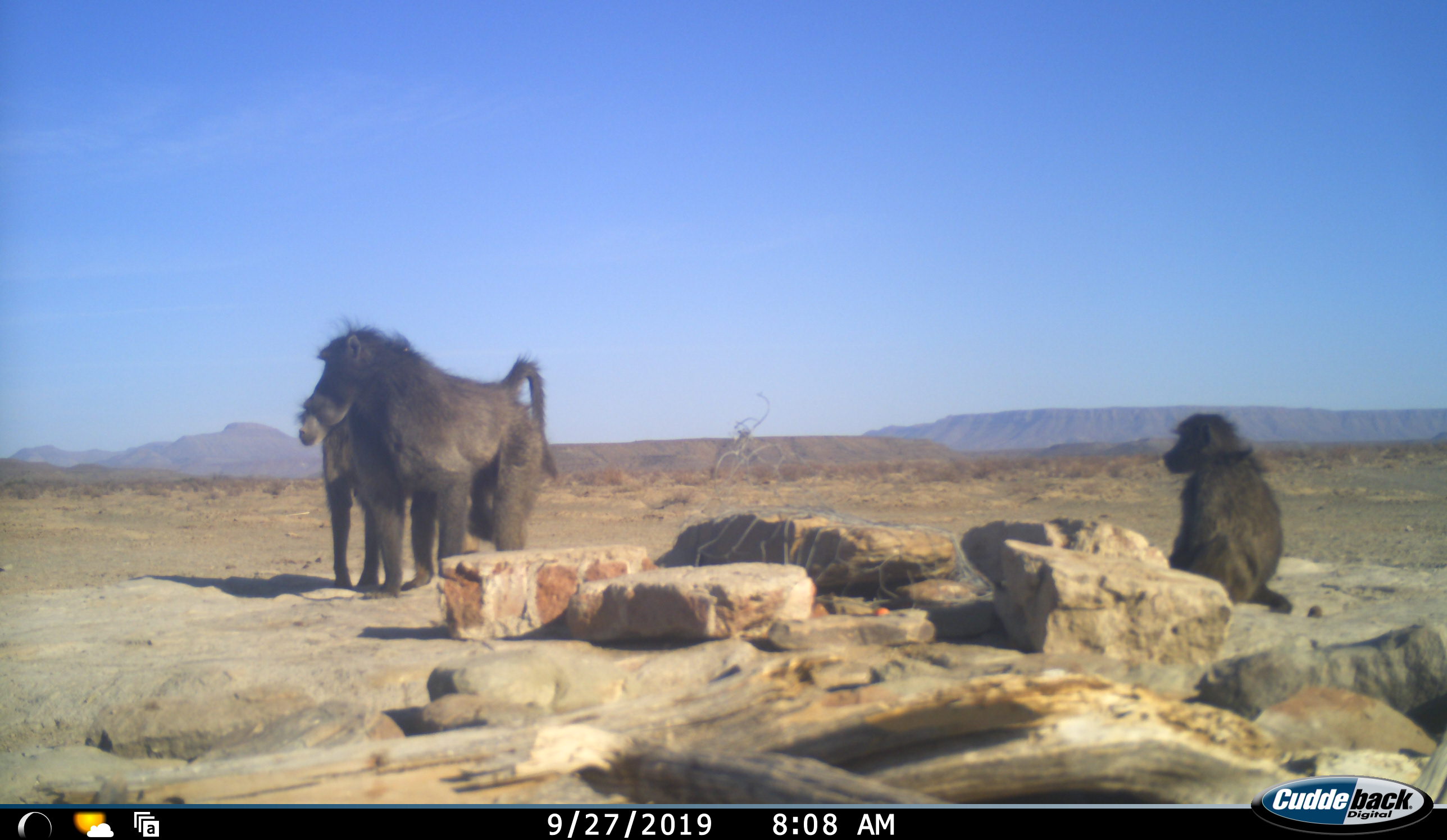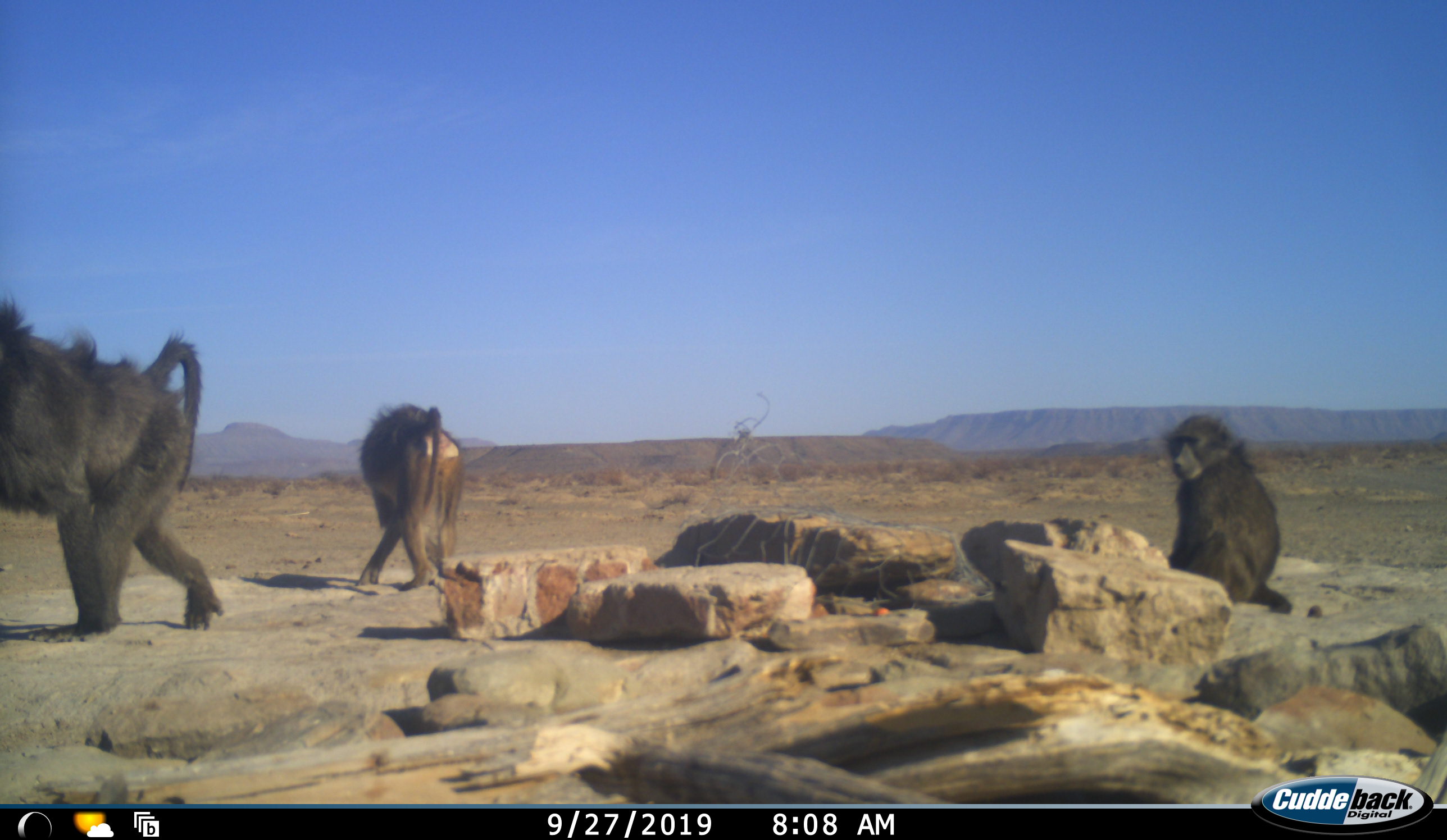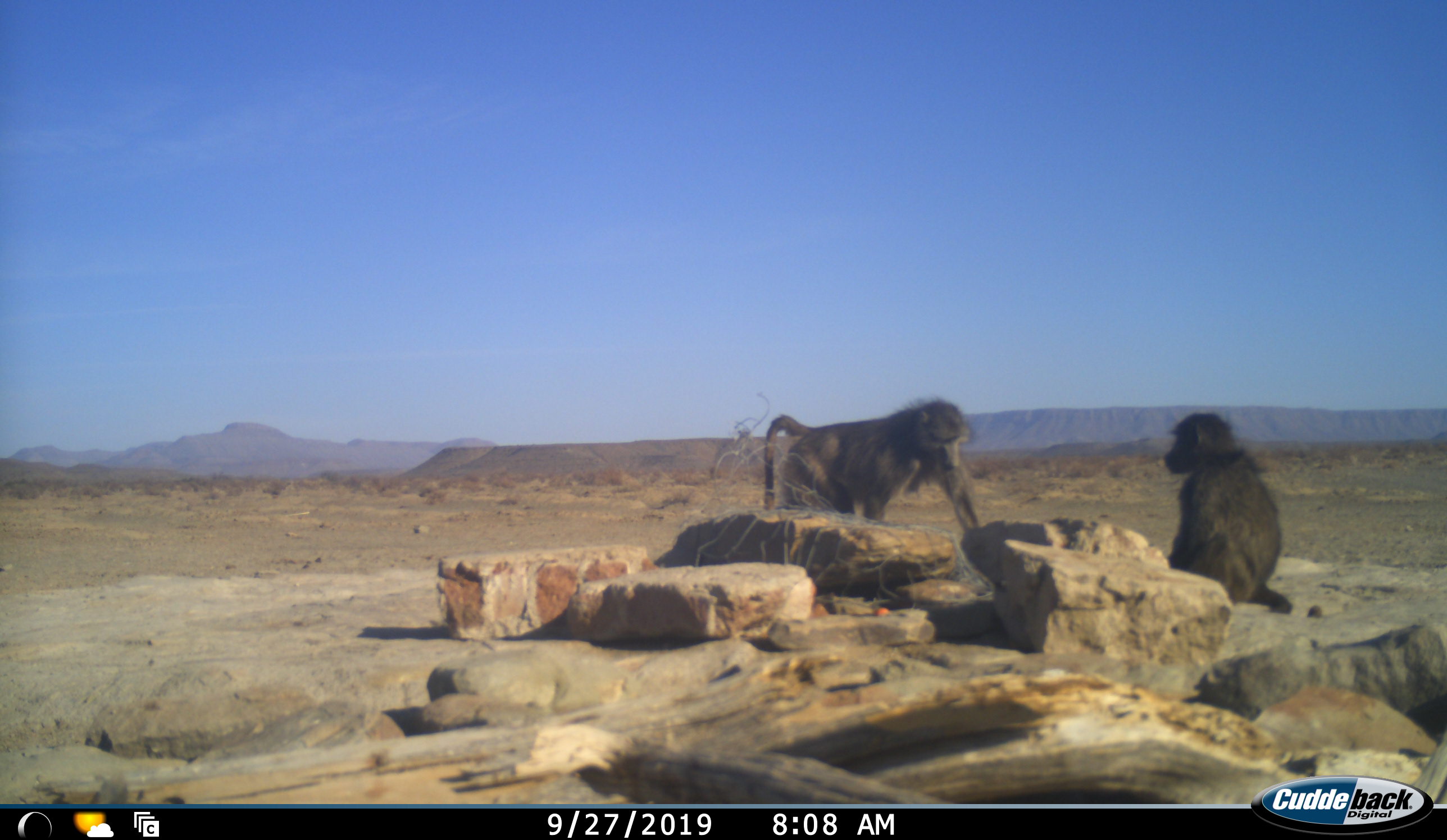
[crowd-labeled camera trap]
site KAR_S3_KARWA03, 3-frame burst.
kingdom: Animalia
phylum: Chordata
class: Mammalia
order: Primates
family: Cercopithecidae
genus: Papio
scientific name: Papio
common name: baboon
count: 3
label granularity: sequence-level